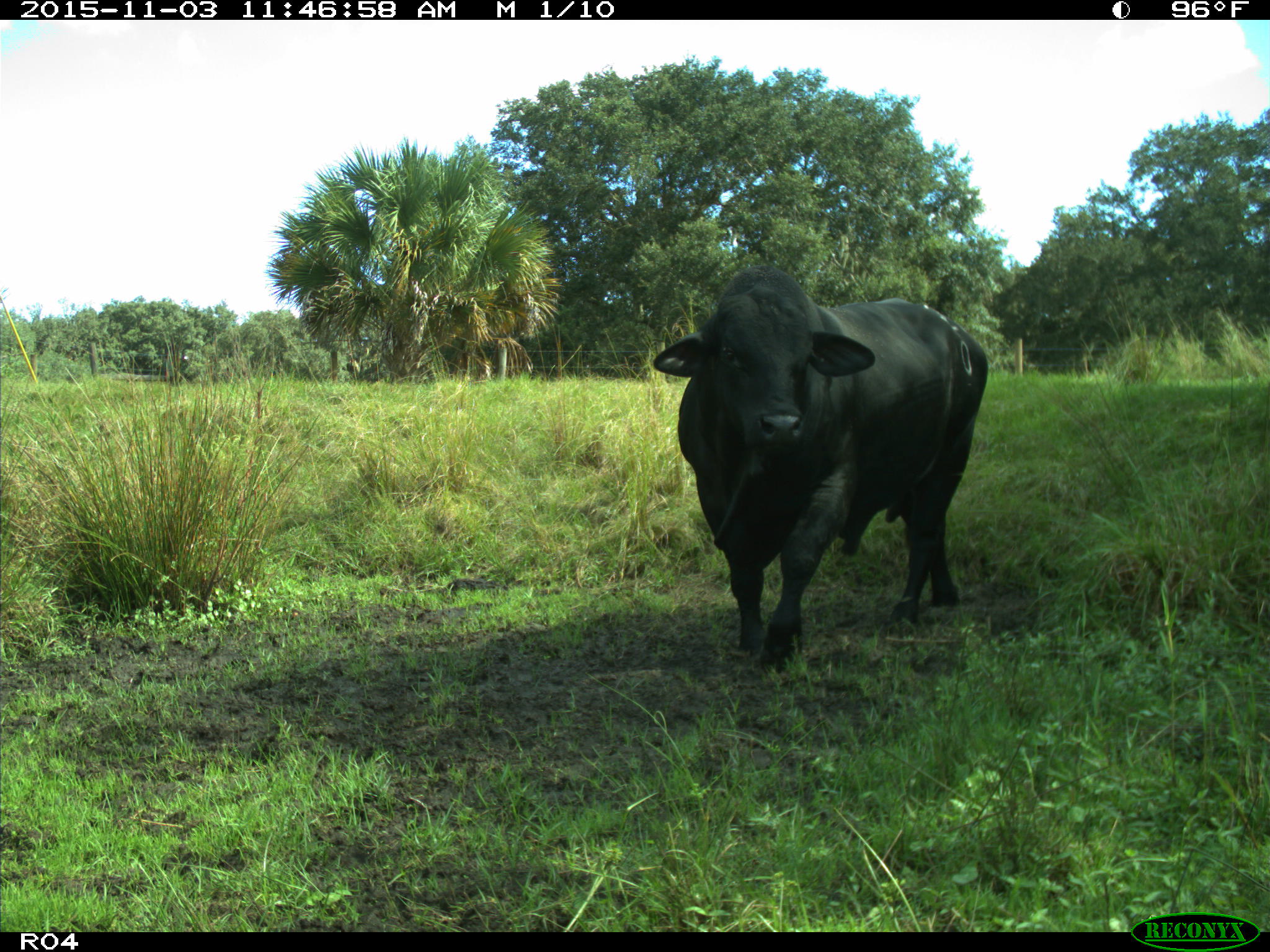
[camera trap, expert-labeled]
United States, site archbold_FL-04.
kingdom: Animalia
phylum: Chordata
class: Mammalia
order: Artiodactyla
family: Bovidae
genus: Bos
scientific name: Bos taurus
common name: domestic cow